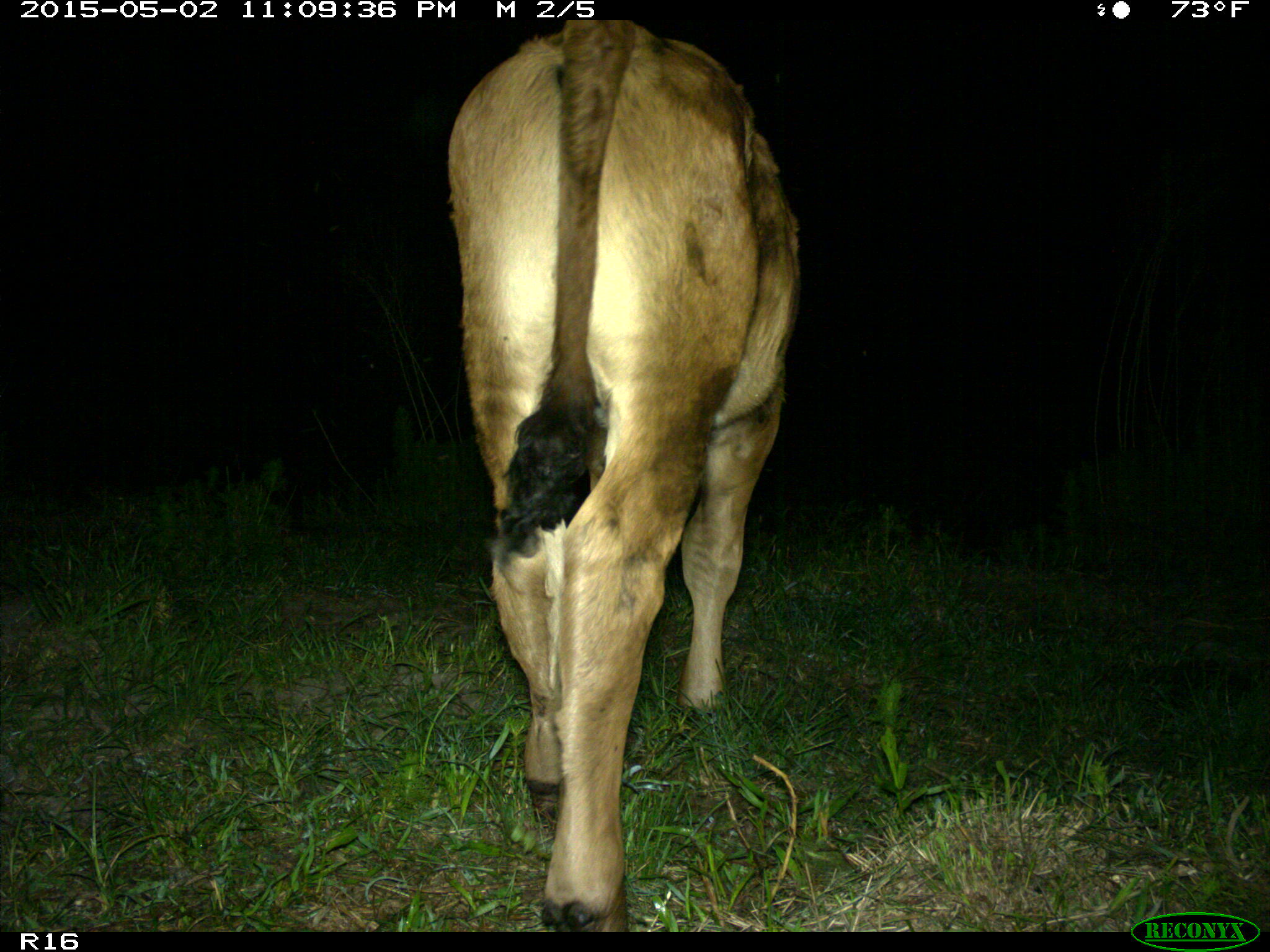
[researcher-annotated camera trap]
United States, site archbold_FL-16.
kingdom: Animalia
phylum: Chordata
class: Mammalia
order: Artiodactyla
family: Bovidae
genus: Bos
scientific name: Bos taurus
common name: domestic cow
Bos taurus (domestic cow).